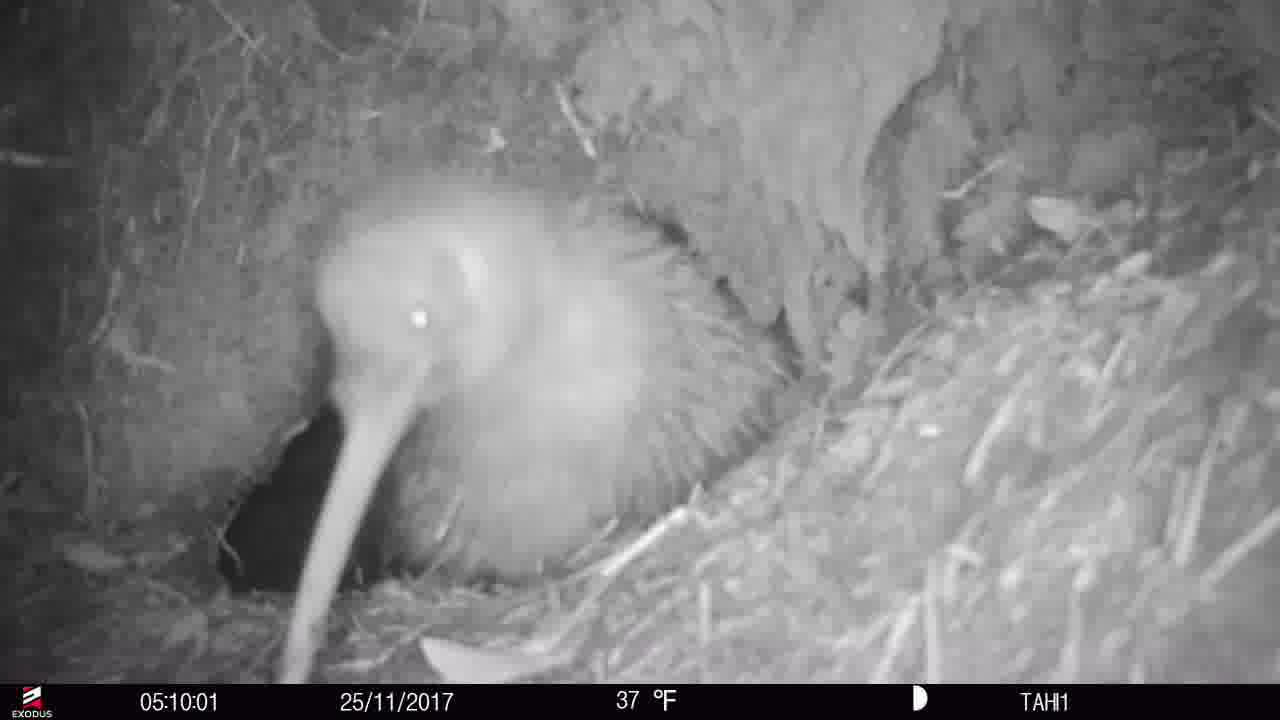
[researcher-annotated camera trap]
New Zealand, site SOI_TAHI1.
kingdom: Animalia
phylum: Chordata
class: Aves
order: Apterygiformes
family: Apterygidae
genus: Apteryx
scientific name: Apteryx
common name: kiwi